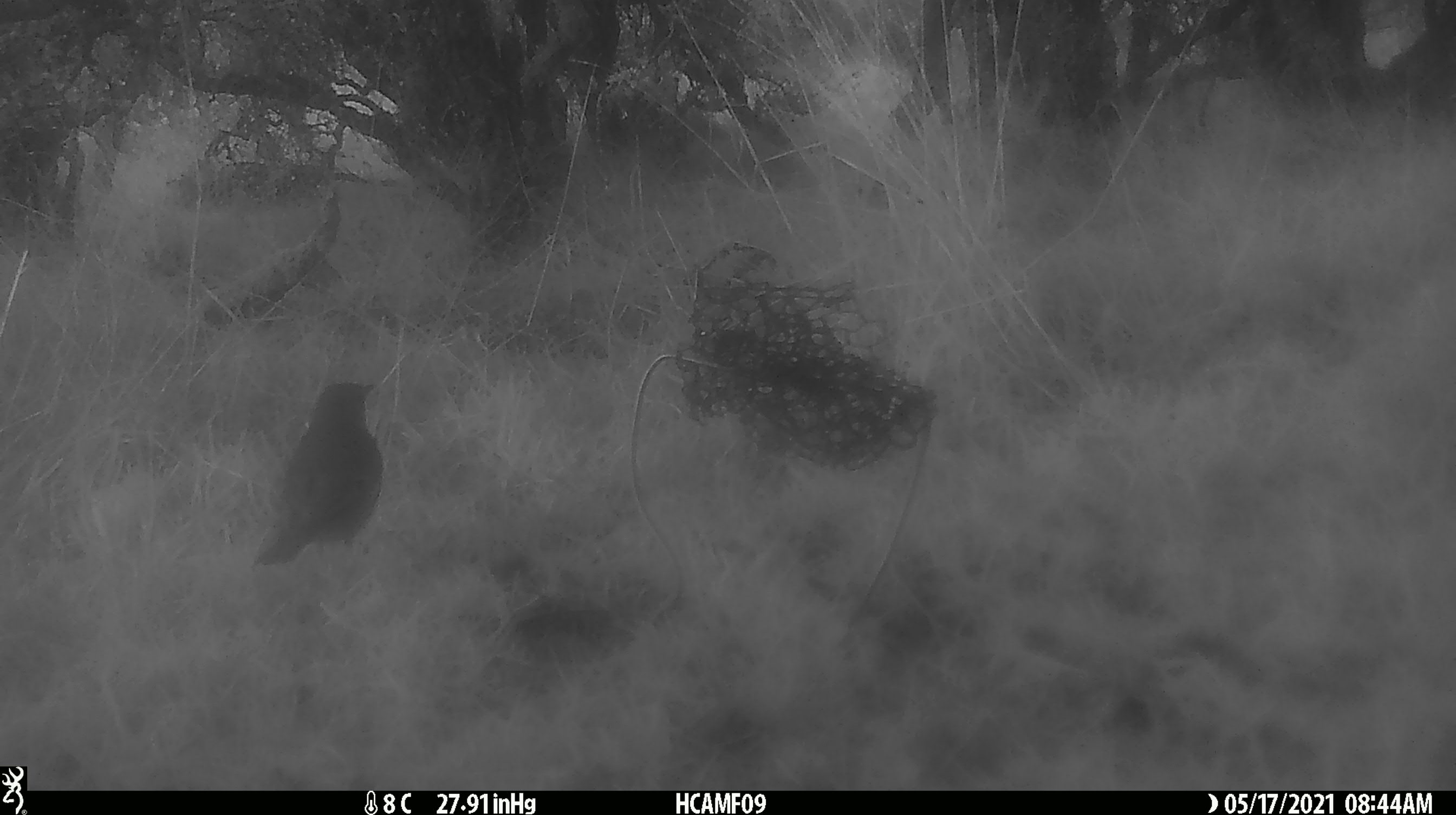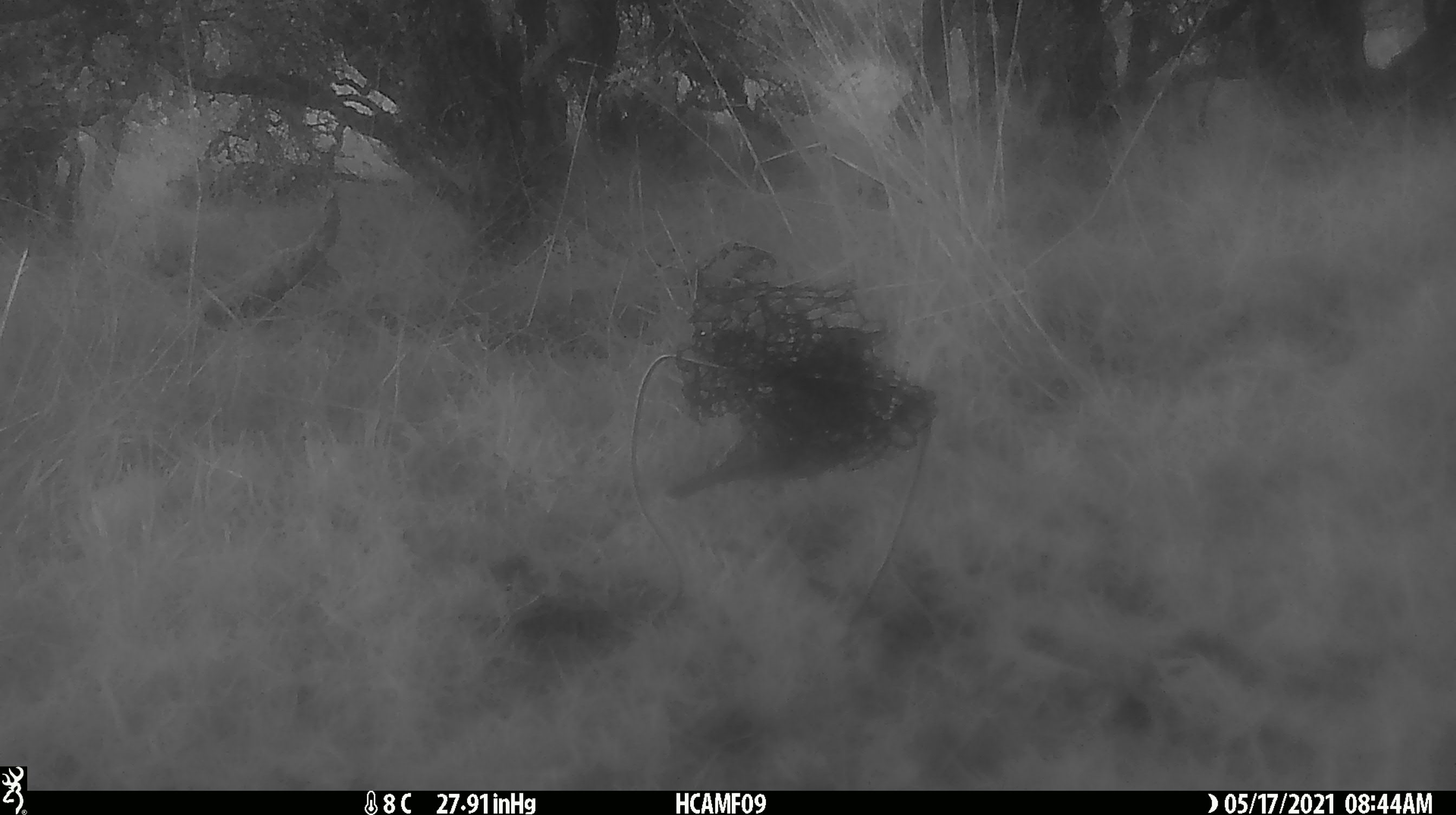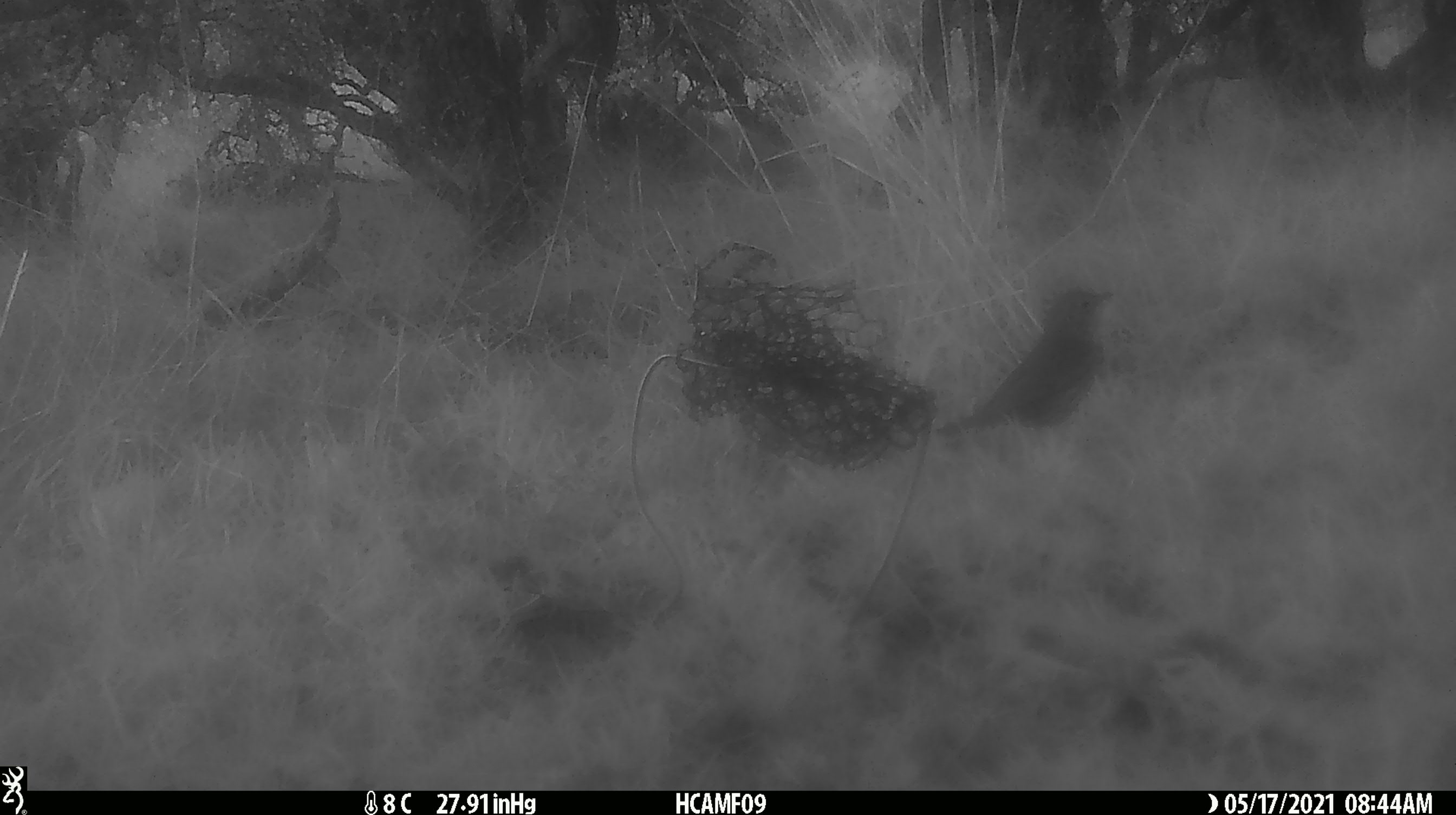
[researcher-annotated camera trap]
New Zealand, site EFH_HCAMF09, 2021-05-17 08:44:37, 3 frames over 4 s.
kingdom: Animalia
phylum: Chordata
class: Aves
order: Passeriformes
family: Turdidae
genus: Turdus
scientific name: Turdus merula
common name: eurasian blackbird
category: blackbird